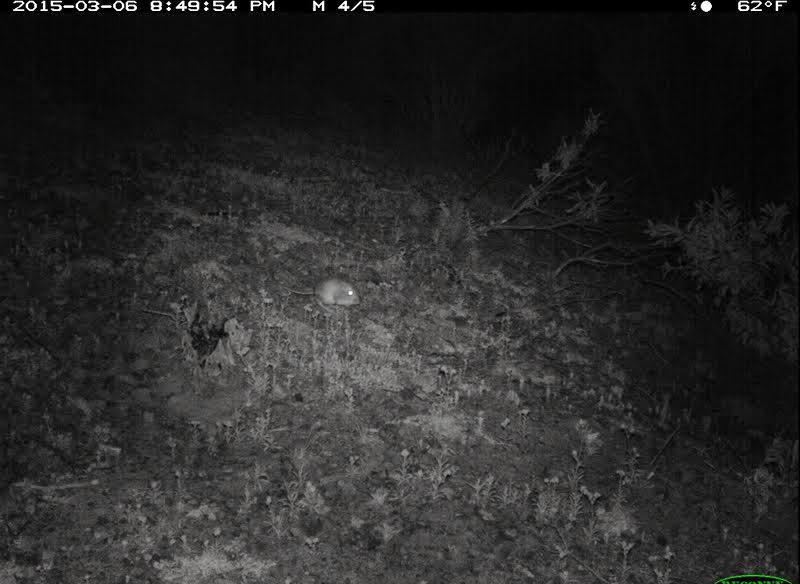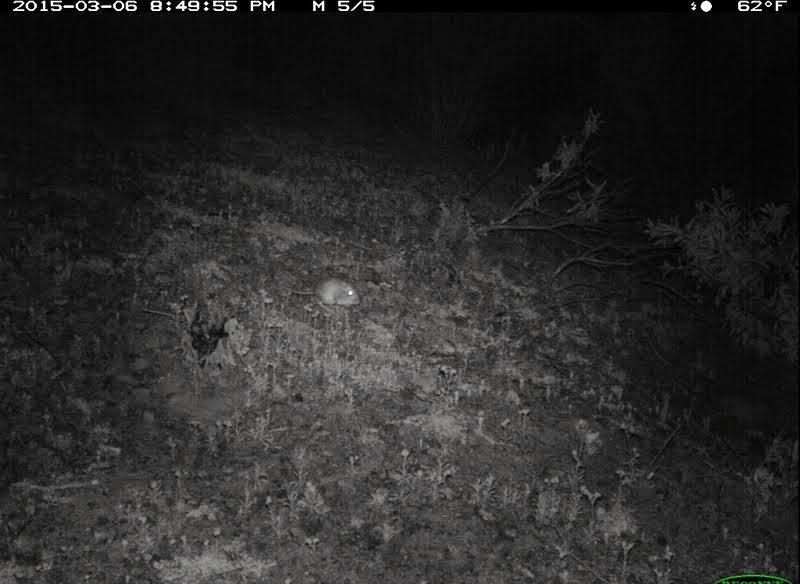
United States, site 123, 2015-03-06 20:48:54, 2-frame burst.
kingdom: Animalia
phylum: Chordata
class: Mammalia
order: Rodentia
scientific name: Rodentia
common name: rodent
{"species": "rodent (Rodentia)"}